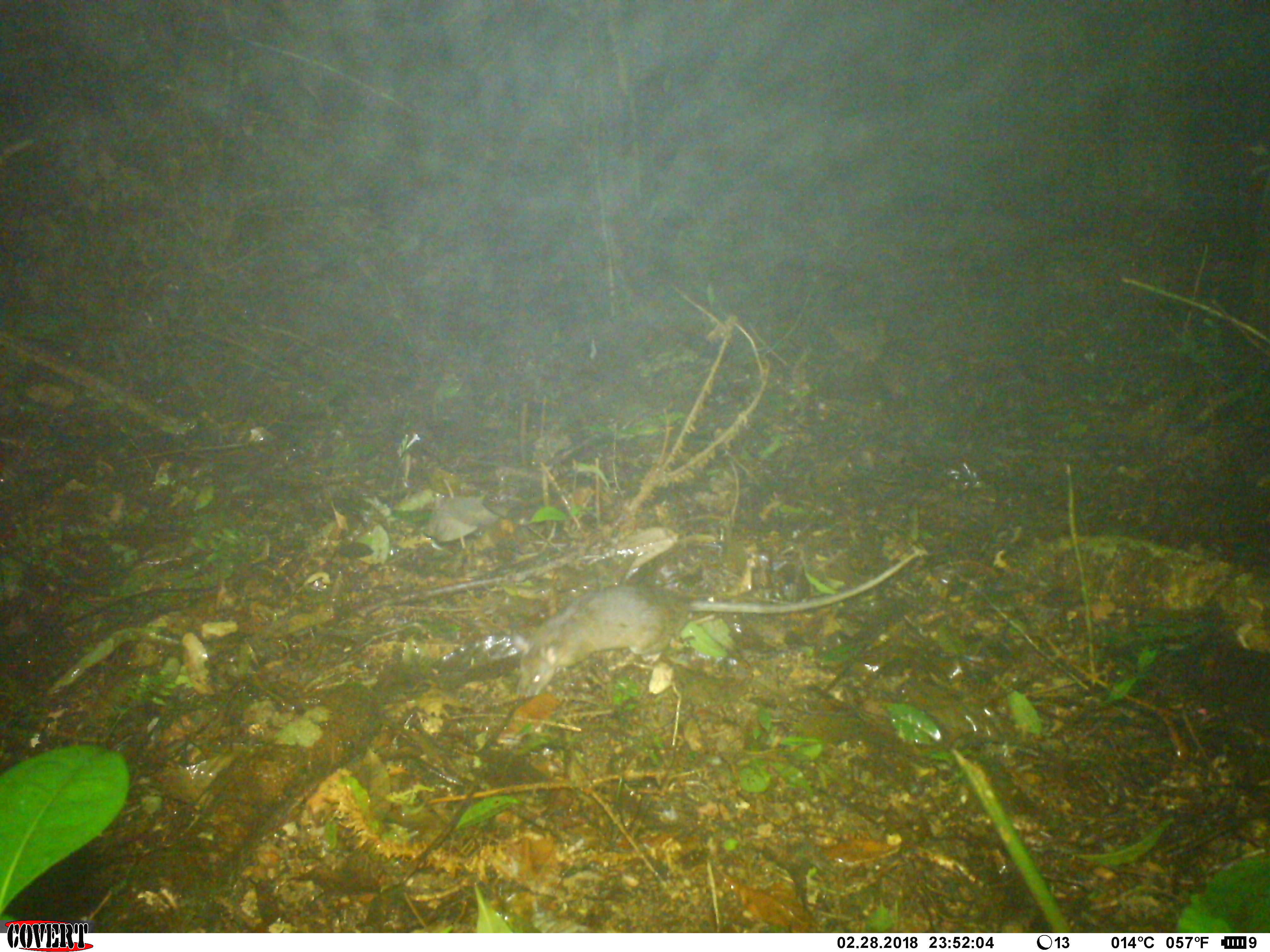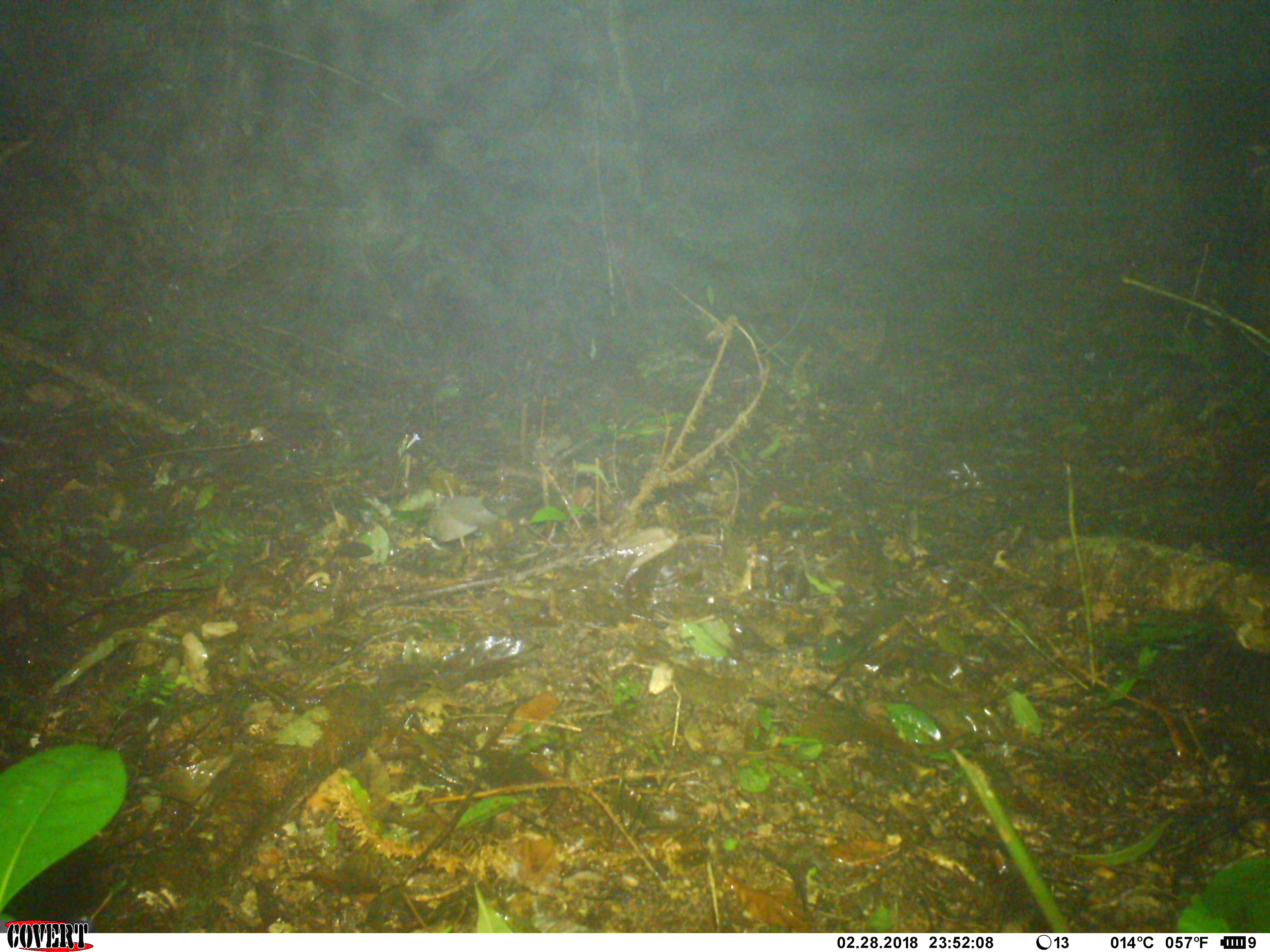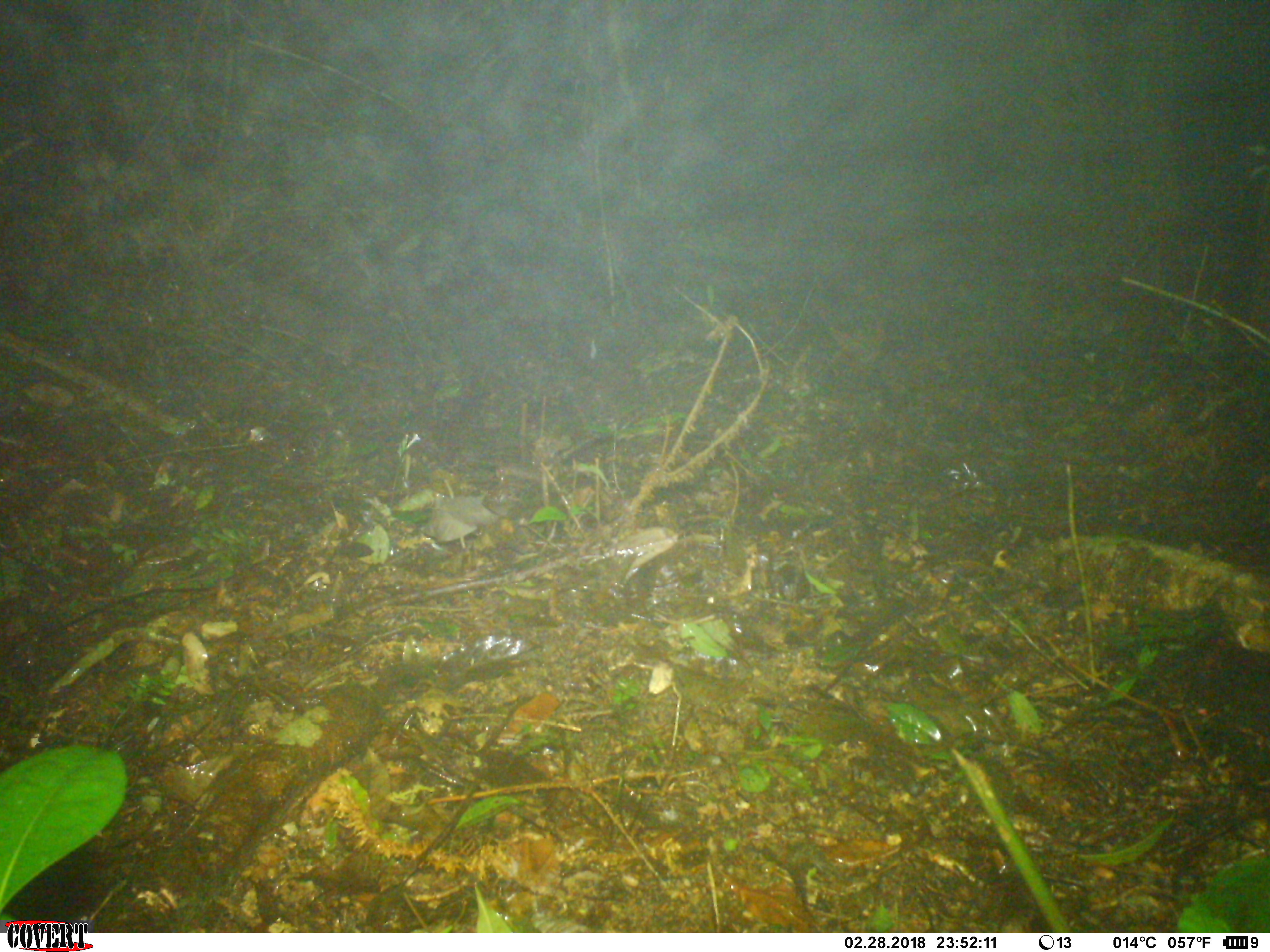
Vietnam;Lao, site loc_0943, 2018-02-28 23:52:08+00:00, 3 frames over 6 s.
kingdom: Animalia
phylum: Chordata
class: Mammalia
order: Rodentia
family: Muridae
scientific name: Muridae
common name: old-world mice and rats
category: unidentified murid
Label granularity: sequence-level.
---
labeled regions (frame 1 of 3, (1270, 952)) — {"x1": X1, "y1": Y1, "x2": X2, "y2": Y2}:
unidentified murid: {"x1": 509, "y1": 548, "x2": 930, "y2": 698}